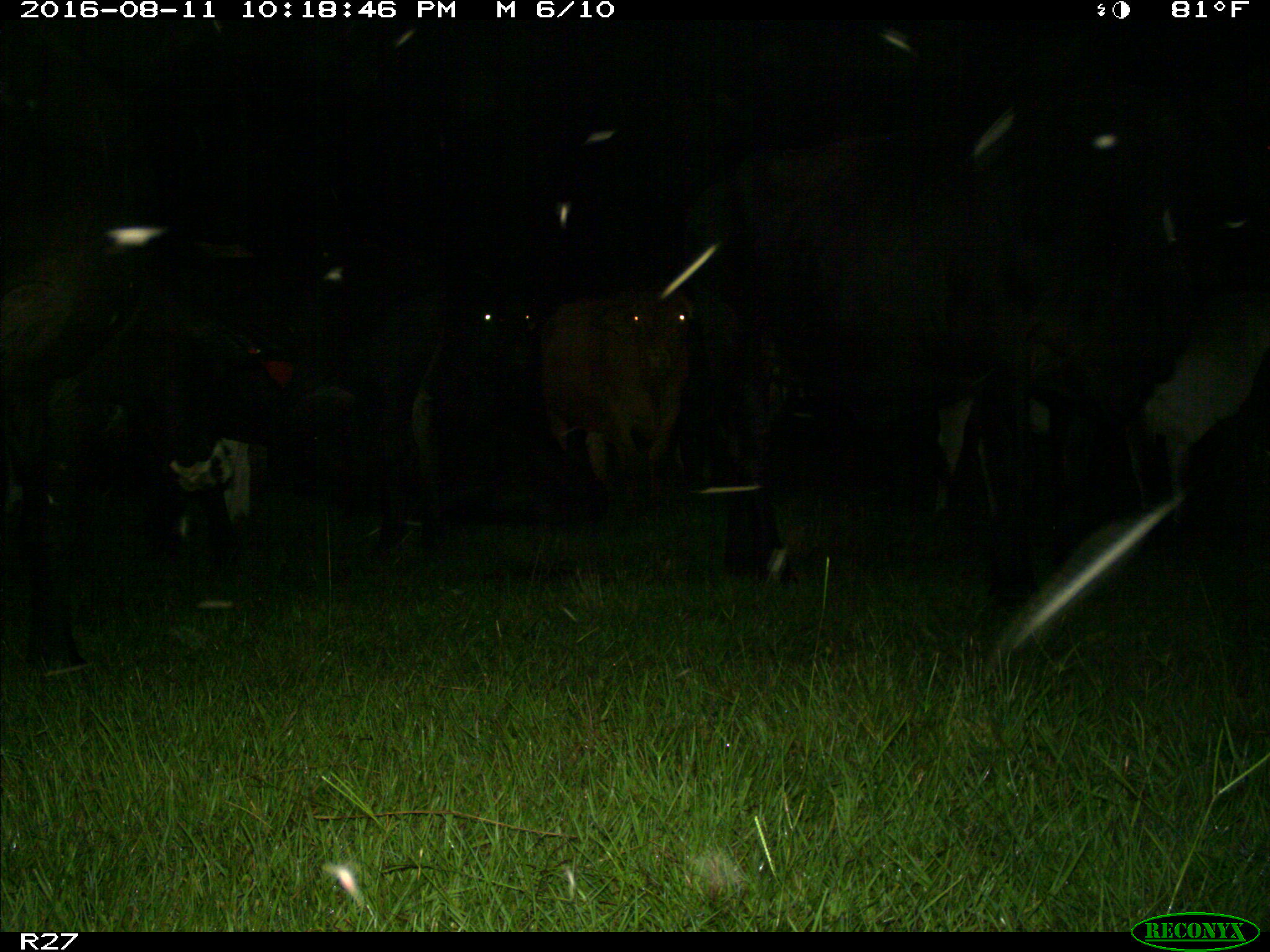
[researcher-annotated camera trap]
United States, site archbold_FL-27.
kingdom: Animalia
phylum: Chordata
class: Mammalia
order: Artiodactyla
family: Bovidae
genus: Bos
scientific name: Bos taurus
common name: domestic cow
Bos taurus (domestic cow).